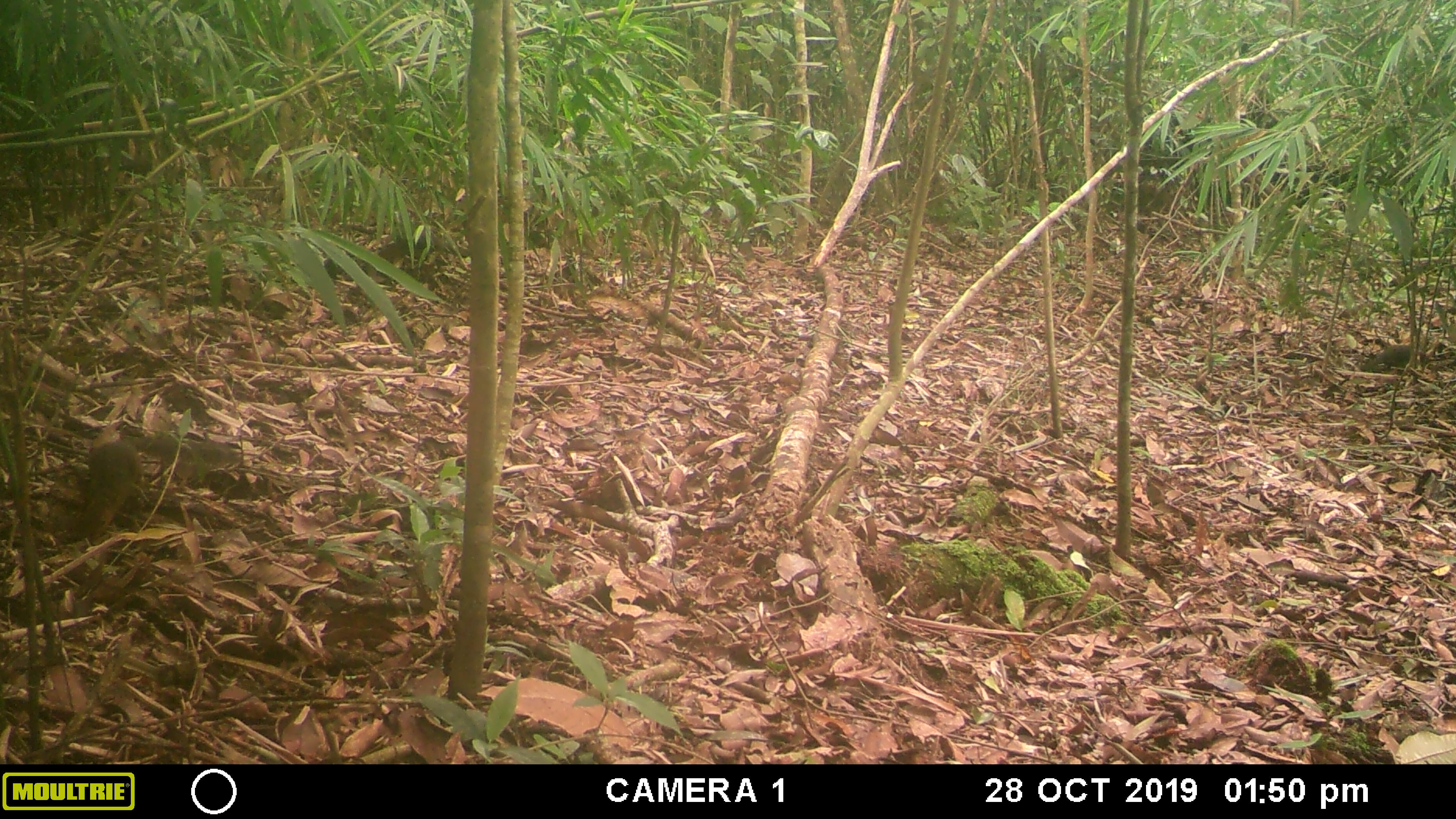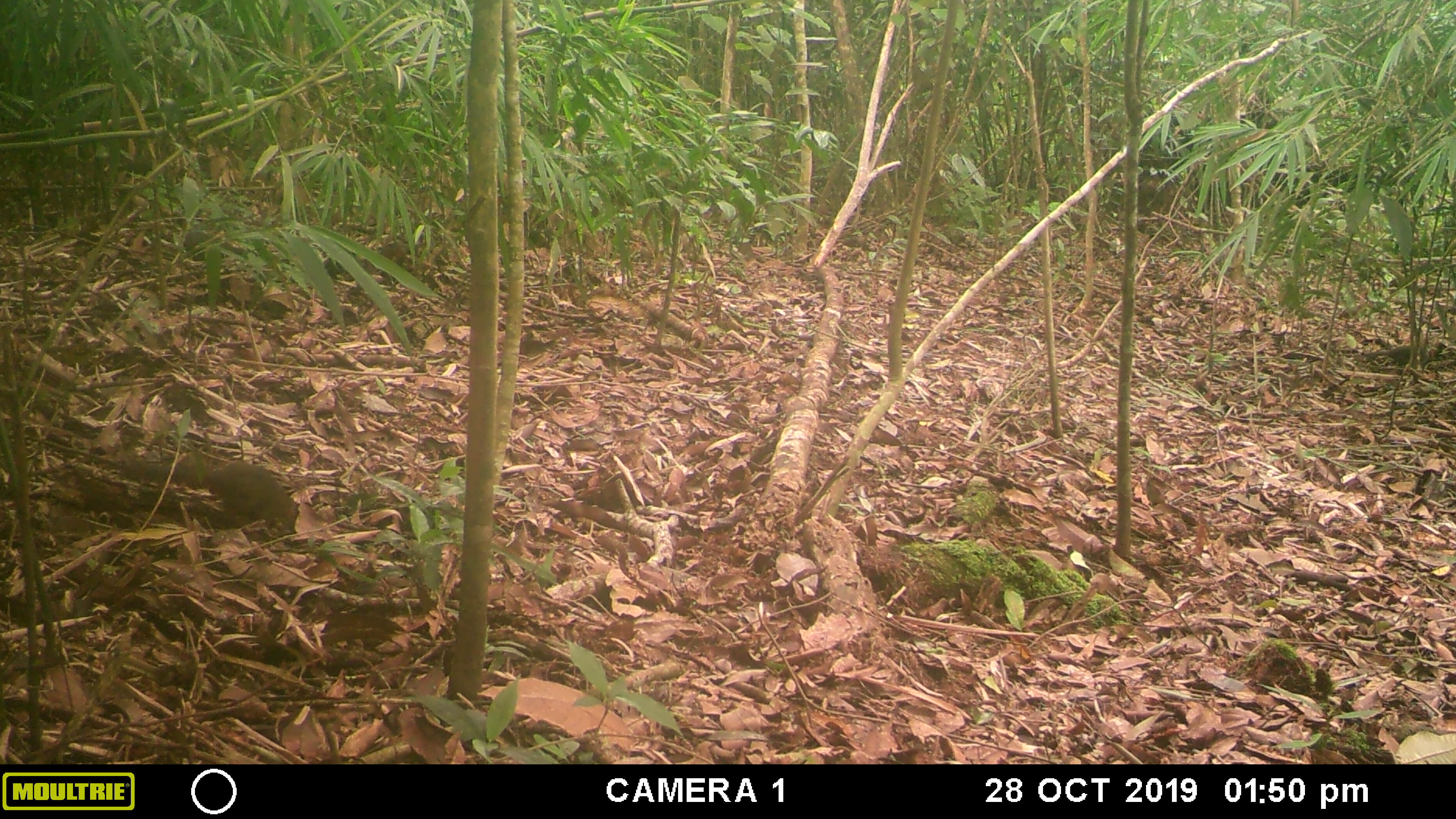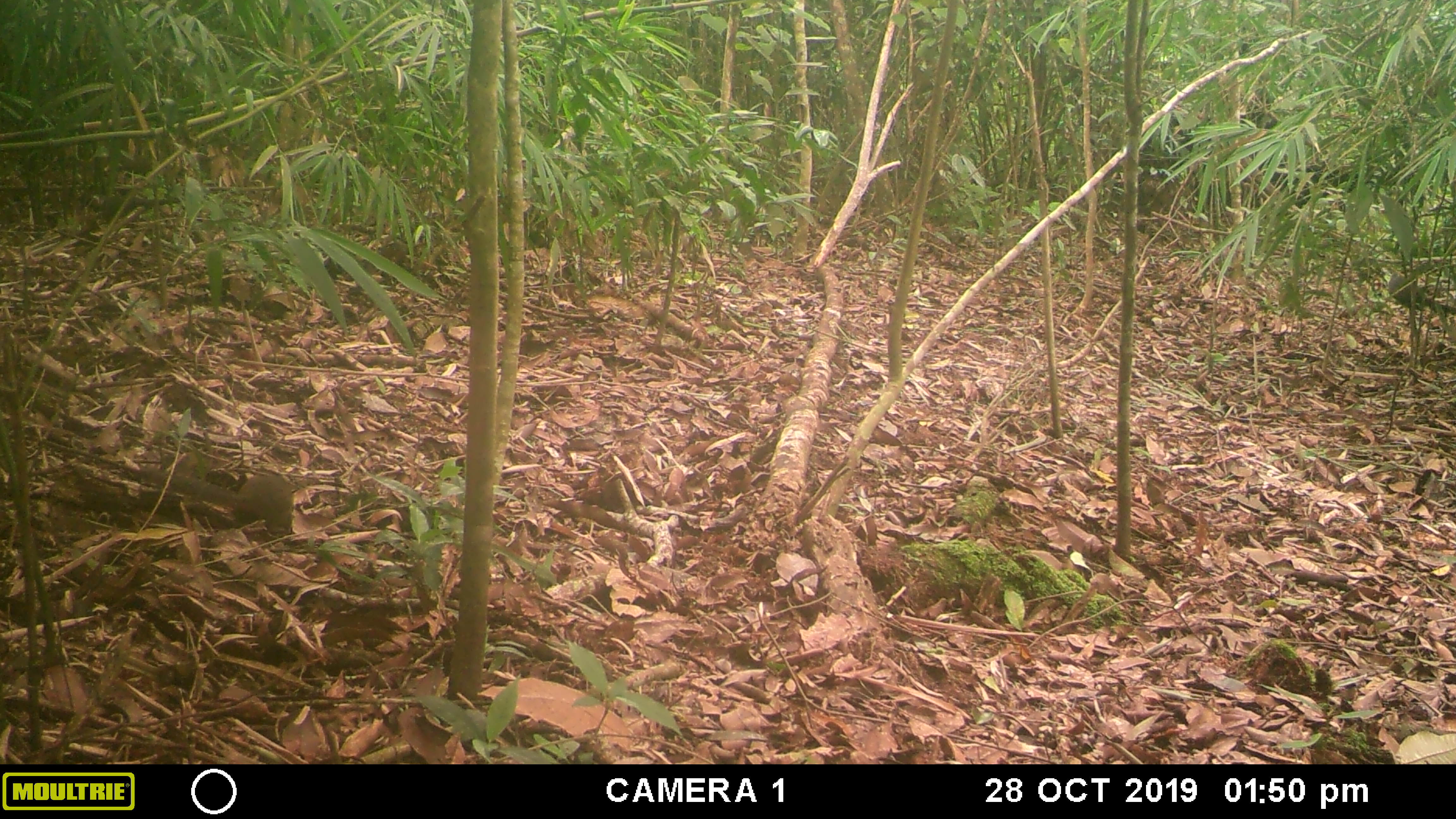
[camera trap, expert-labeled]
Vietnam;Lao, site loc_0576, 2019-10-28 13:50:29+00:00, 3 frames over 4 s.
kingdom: Animalia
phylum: Chordata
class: Aves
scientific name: Aves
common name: bird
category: unidentified bird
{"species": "unidentified bird (bird) (Aves)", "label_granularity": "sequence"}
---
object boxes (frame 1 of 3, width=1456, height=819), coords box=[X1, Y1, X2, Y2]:
unidentified bird: box=[79, 435, 244, 542]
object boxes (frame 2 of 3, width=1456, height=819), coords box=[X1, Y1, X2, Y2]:
unidentified bird: box=[120, 459, 297, 534]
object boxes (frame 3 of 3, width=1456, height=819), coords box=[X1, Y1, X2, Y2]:
unidentified bird: box=[136, 465, 294, 533]